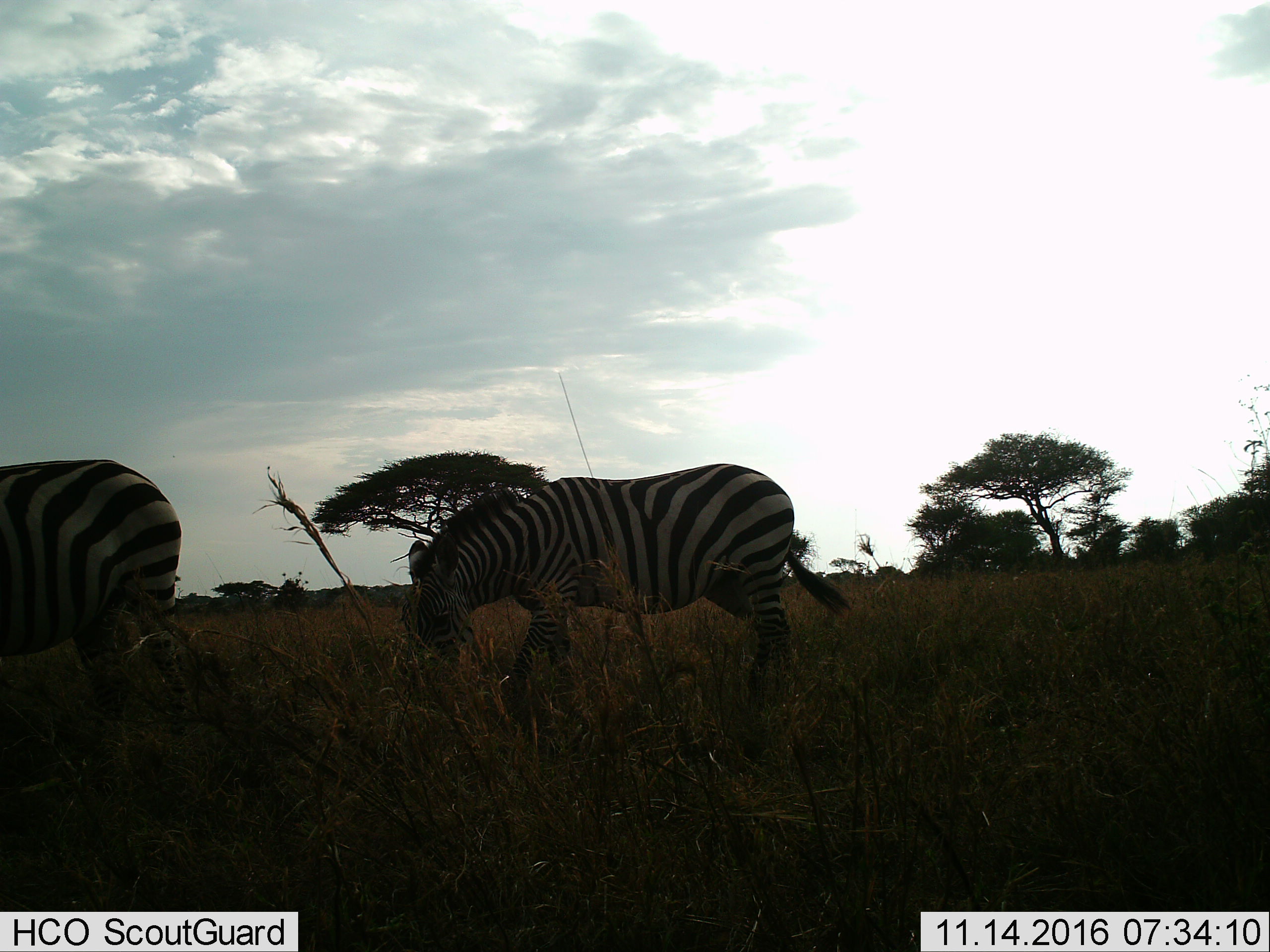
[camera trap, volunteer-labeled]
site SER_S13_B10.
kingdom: Animalia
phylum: Chordata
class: Mammalia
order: Perissodactyla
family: Equidae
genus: Equus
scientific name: Equus quagga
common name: plains zebra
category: zebraplains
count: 2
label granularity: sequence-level